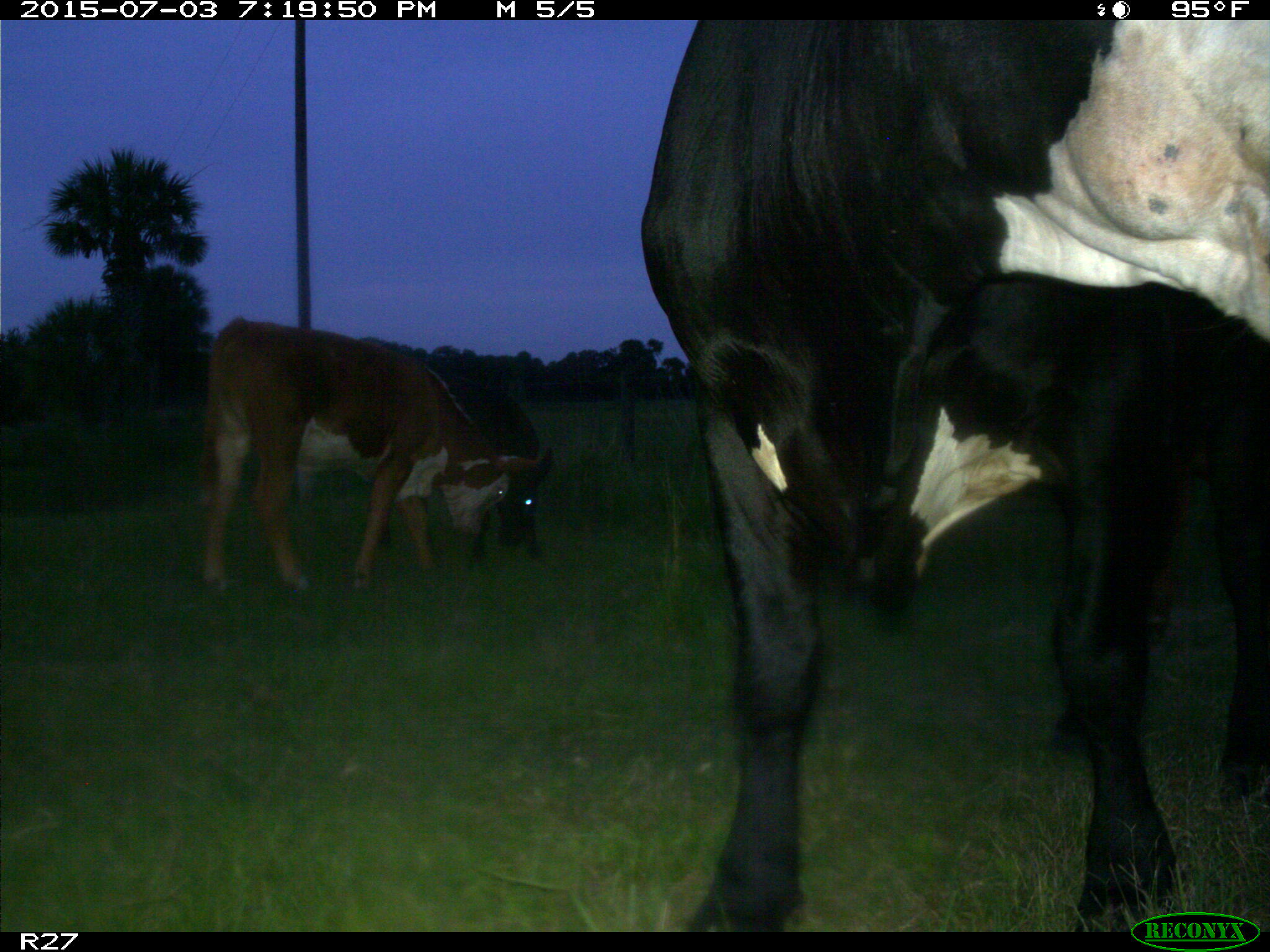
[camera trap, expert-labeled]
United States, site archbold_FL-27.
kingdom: Animalia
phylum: Chordata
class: Mammalia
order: Artiodactyla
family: Bovidae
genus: Bos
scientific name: Bos taurus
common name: domestic cow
Bos taurus (domestic cow).